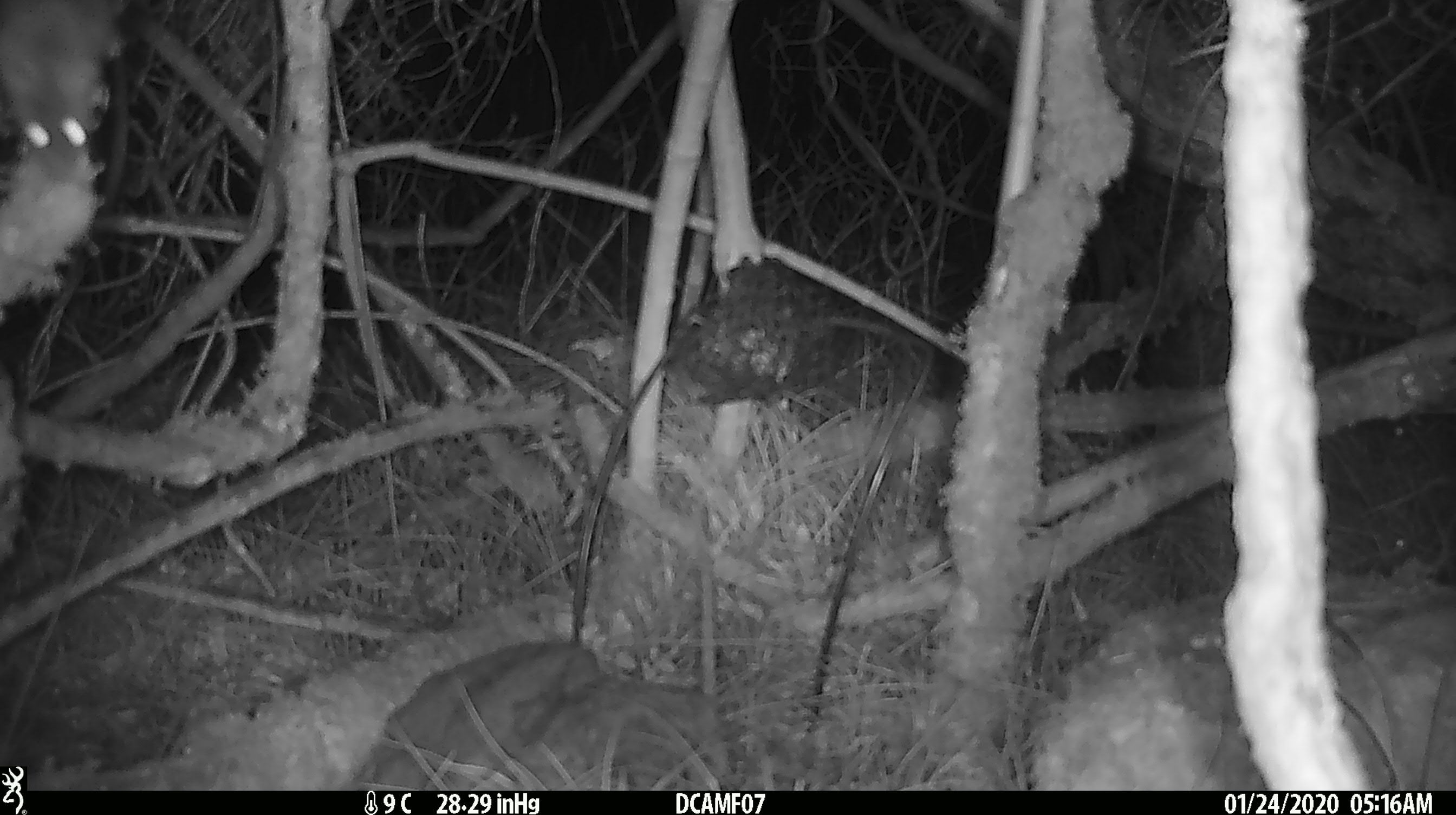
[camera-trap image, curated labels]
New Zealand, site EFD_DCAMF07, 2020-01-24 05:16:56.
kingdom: Animalia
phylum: Chordata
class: Mammalia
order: Rodentia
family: Muridae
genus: Mus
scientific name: Mus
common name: mouse